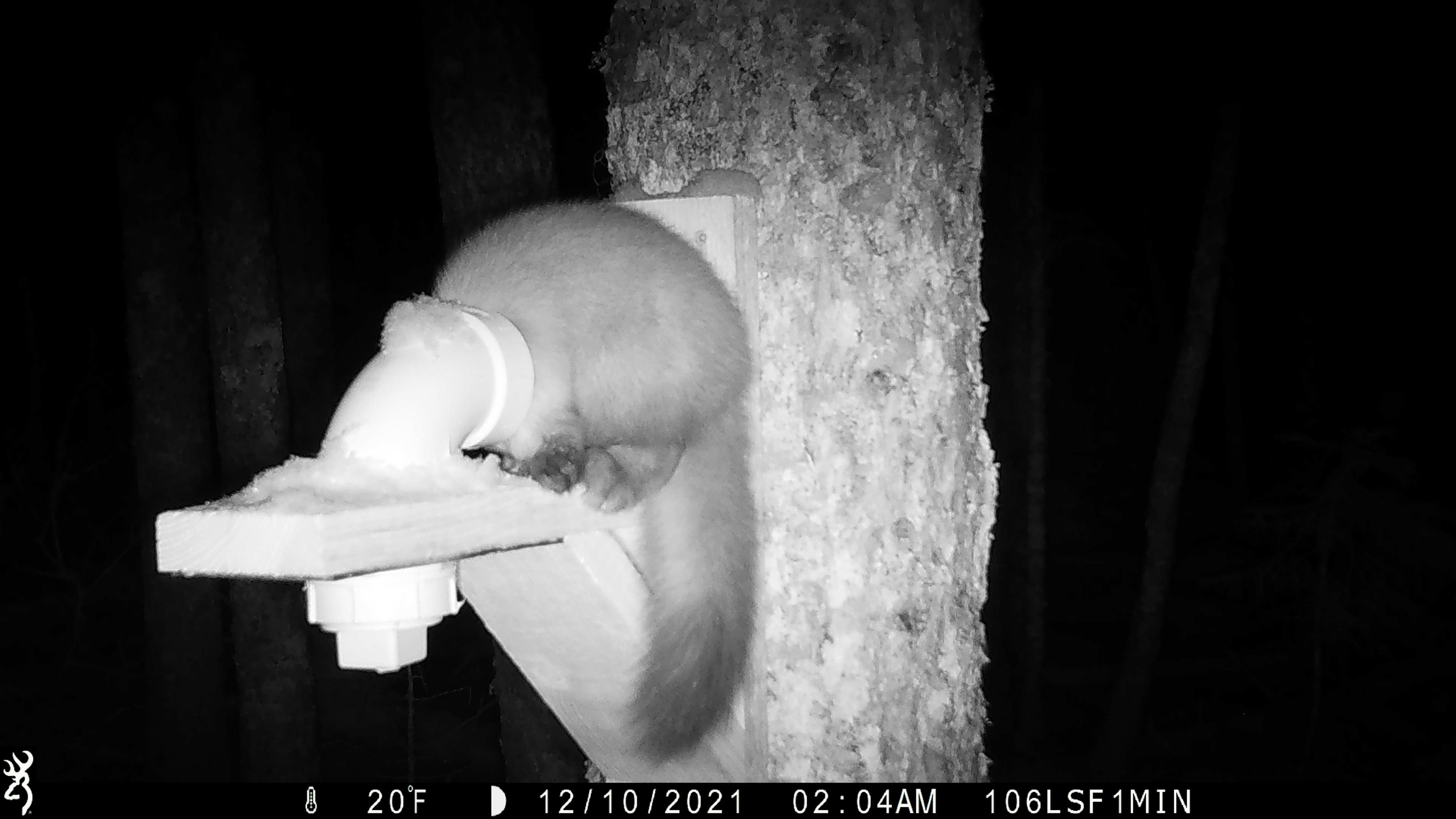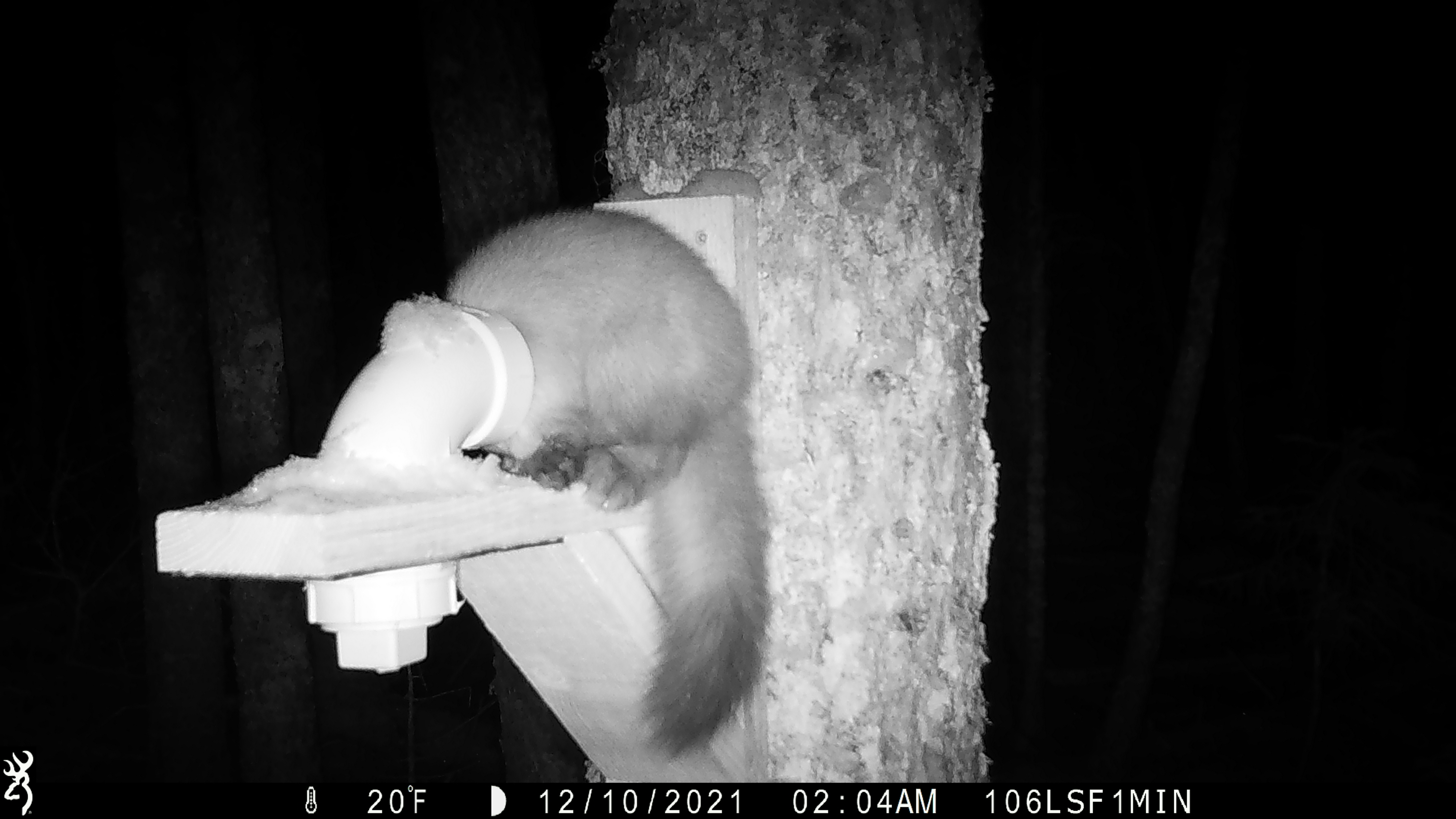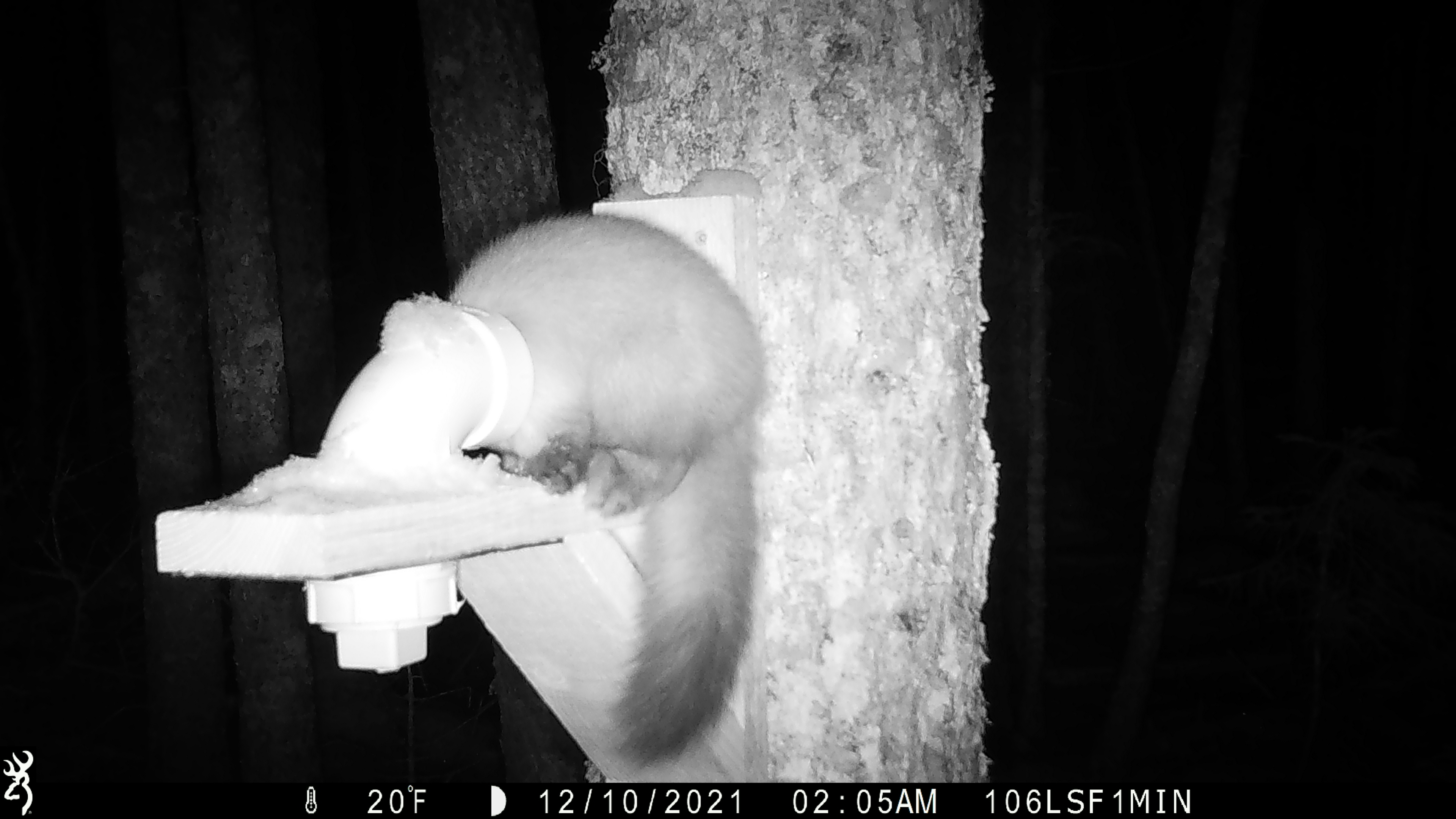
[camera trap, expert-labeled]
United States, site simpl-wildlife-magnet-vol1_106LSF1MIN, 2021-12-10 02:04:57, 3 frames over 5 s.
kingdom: Animalia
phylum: Chordata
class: Mammalia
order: Carnivora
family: Mustelidae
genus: Martes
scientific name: Martes americana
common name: american marten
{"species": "american marten (Martes americana)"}